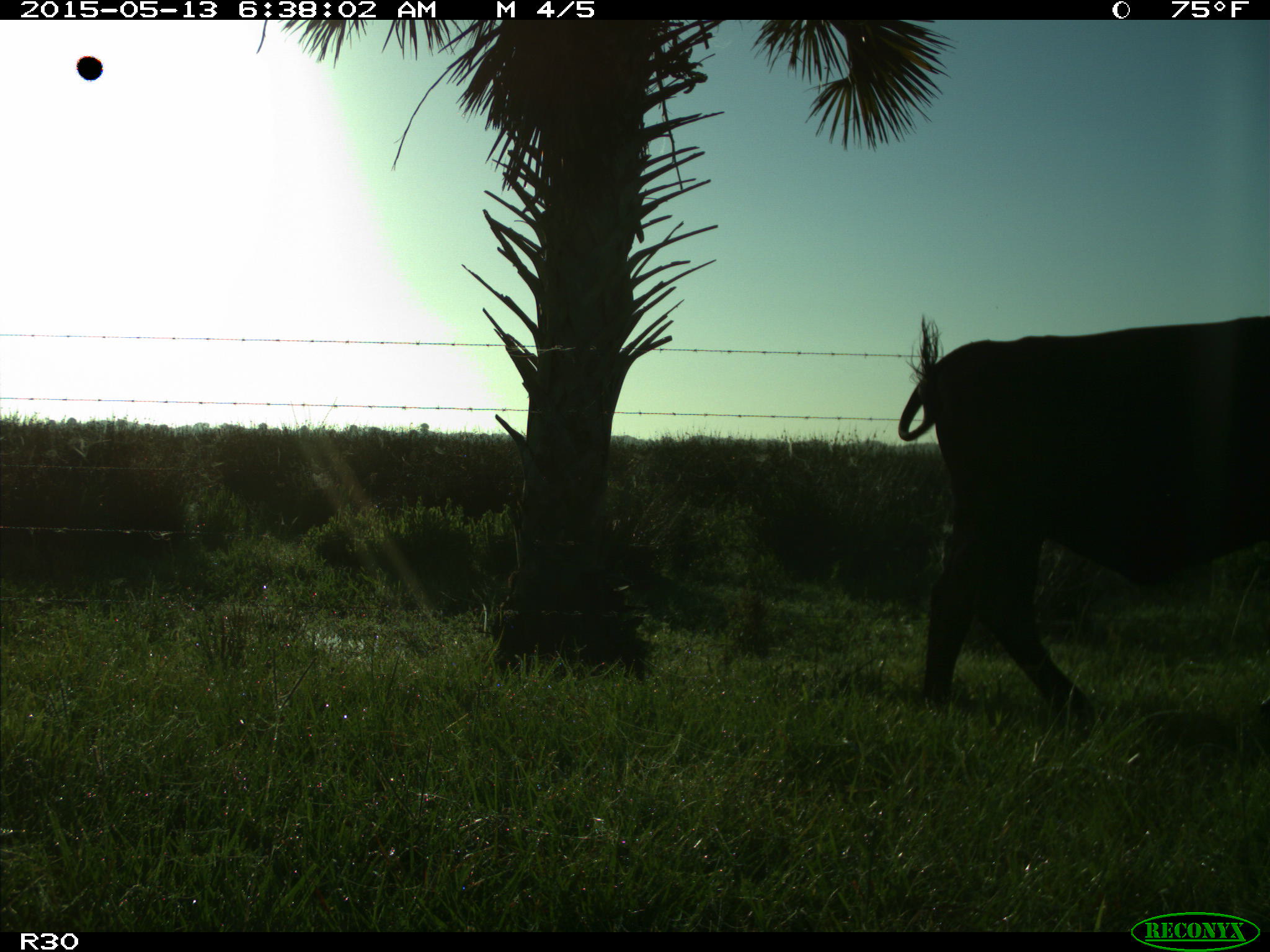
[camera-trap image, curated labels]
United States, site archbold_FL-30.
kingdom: Animalia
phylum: Chordata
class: Mammalia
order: Artiodactyla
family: Bovidae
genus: Bos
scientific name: Bos taurus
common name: domestic cow